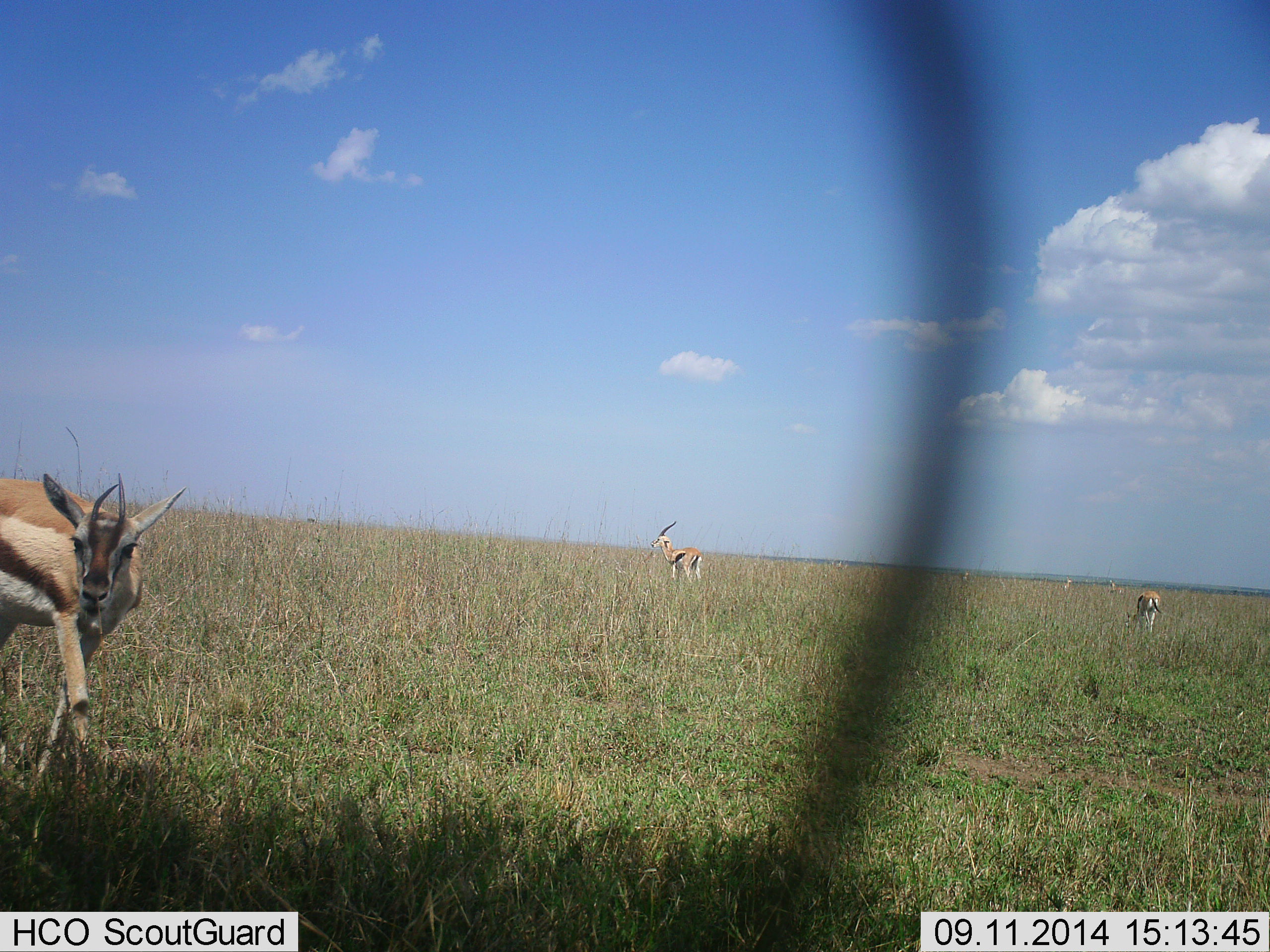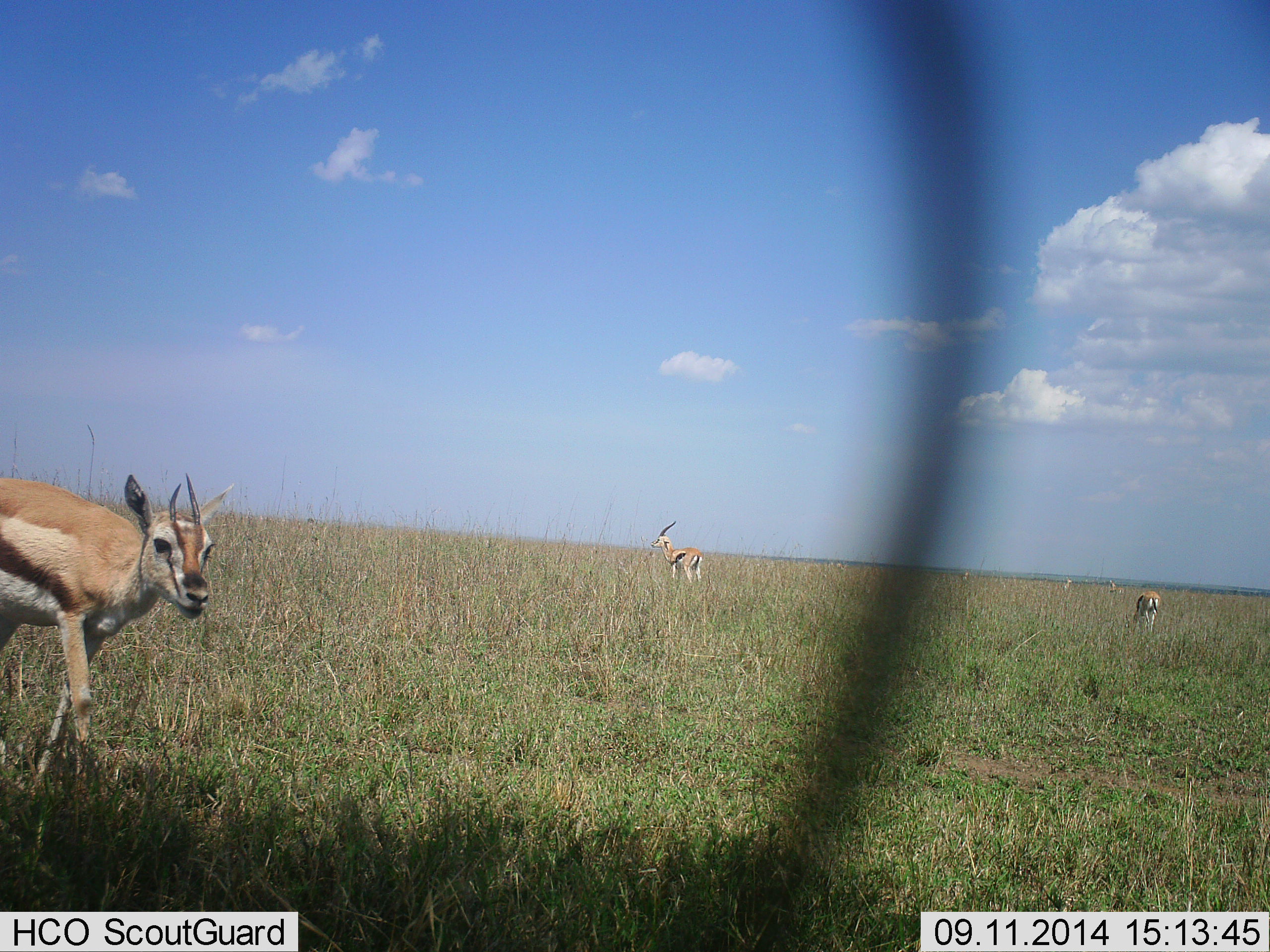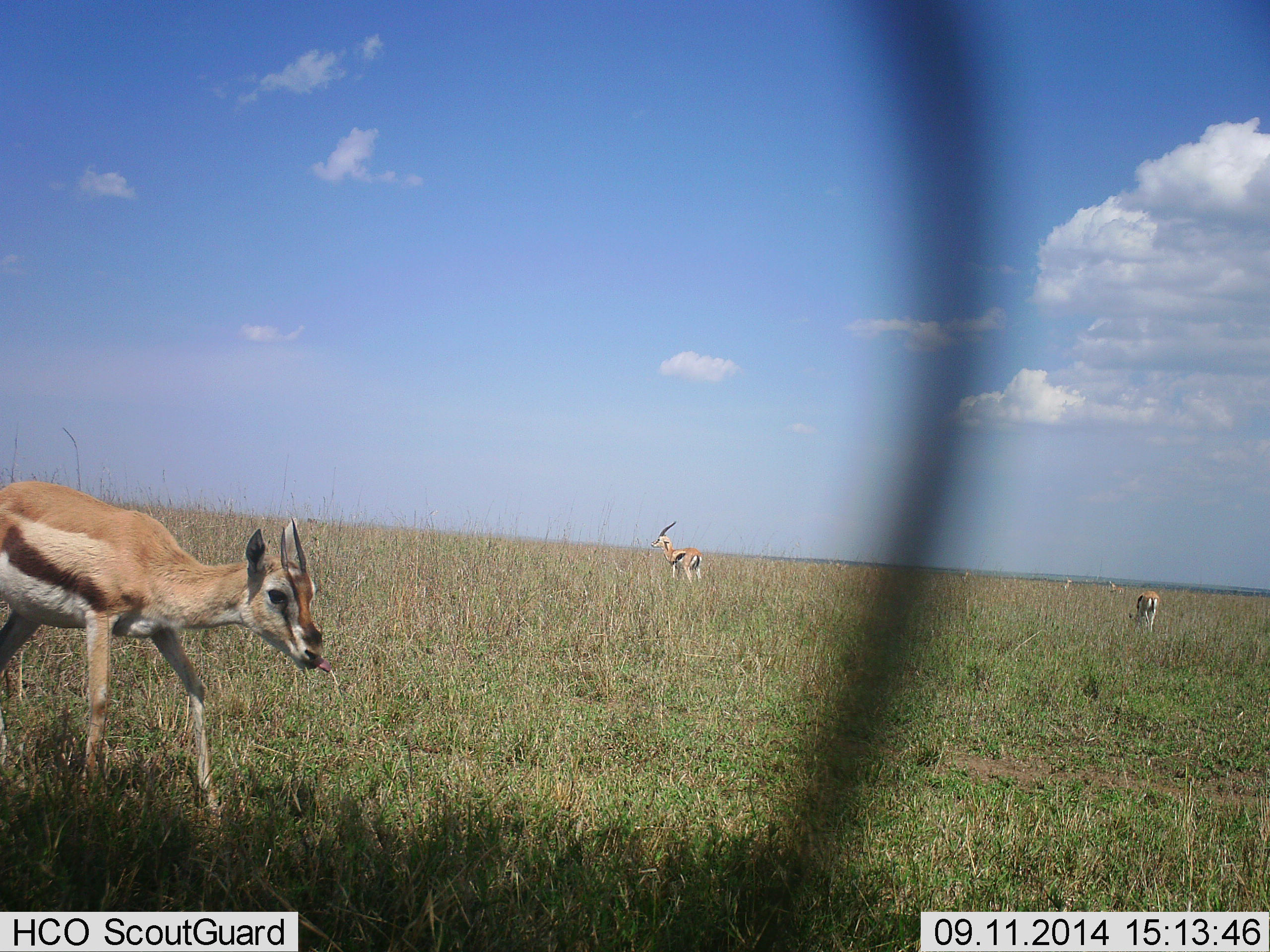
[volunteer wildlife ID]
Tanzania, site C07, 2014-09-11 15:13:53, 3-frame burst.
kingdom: Animalia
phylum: Chordata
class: Mammalia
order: Artiodactyla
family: Bovidae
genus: Eudorcas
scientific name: Eudorcas thomsonii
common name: thomson's gazelle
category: gazellethomsons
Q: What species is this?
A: Gazellethomsons (thomson's gazelle) (Eudorcas thomsonii).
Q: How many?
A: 3.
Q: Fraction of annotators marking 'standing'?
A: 80%.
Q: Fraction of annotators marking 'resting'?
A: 0%.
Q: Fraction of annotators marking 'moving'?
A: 30%.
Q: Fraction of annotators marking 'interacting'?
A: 0%.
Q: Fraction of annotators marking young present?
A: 10%.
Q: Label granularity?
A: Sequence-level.